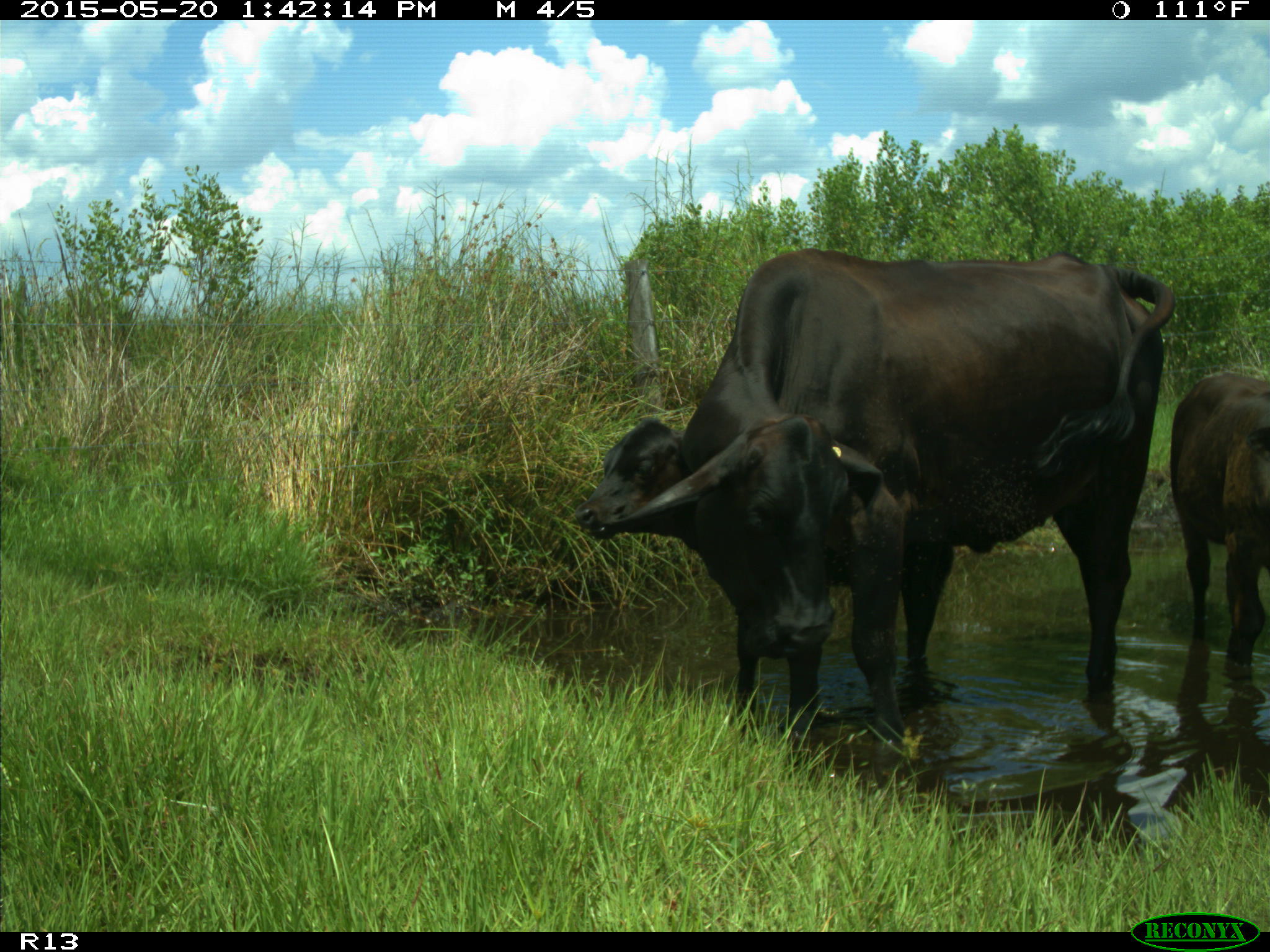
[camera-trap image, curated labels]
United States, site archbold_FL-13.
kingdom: Animalia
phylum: Chordata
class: Mammalia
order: Artiodactyla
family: Bovidae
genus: Bos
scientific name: Bos taurus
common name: domestic cow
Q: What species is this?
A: Bos taurus (domestic cow).